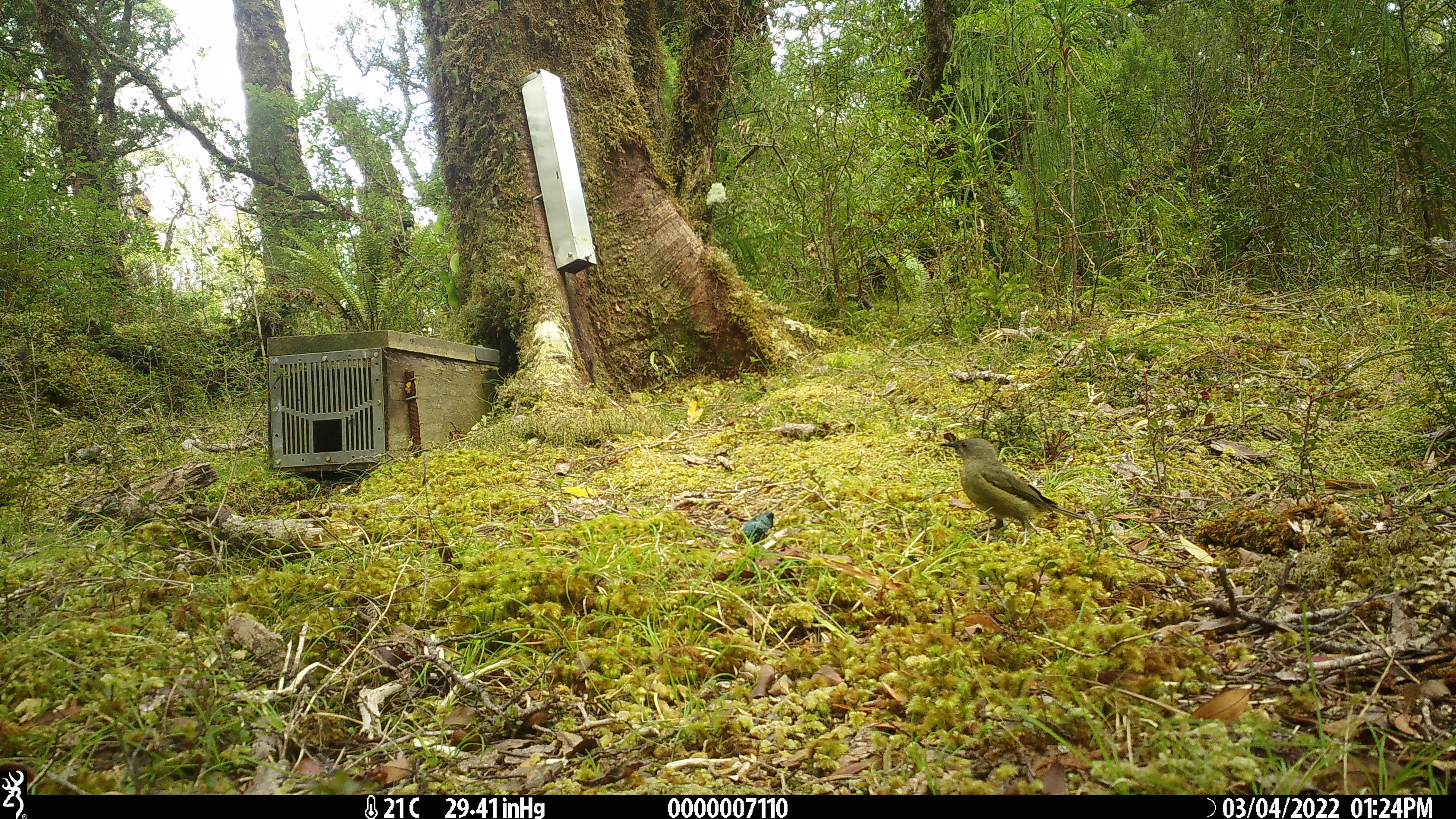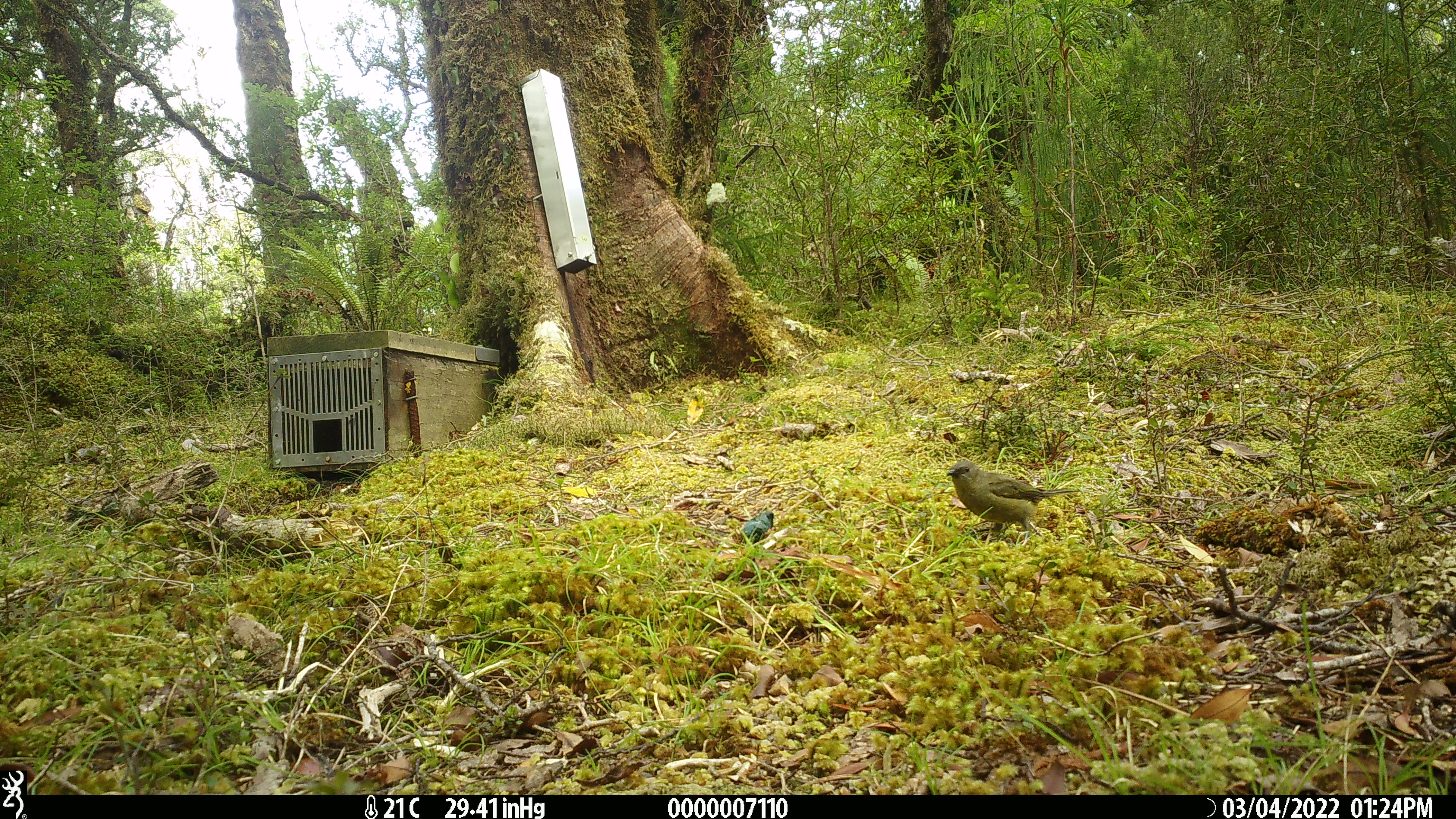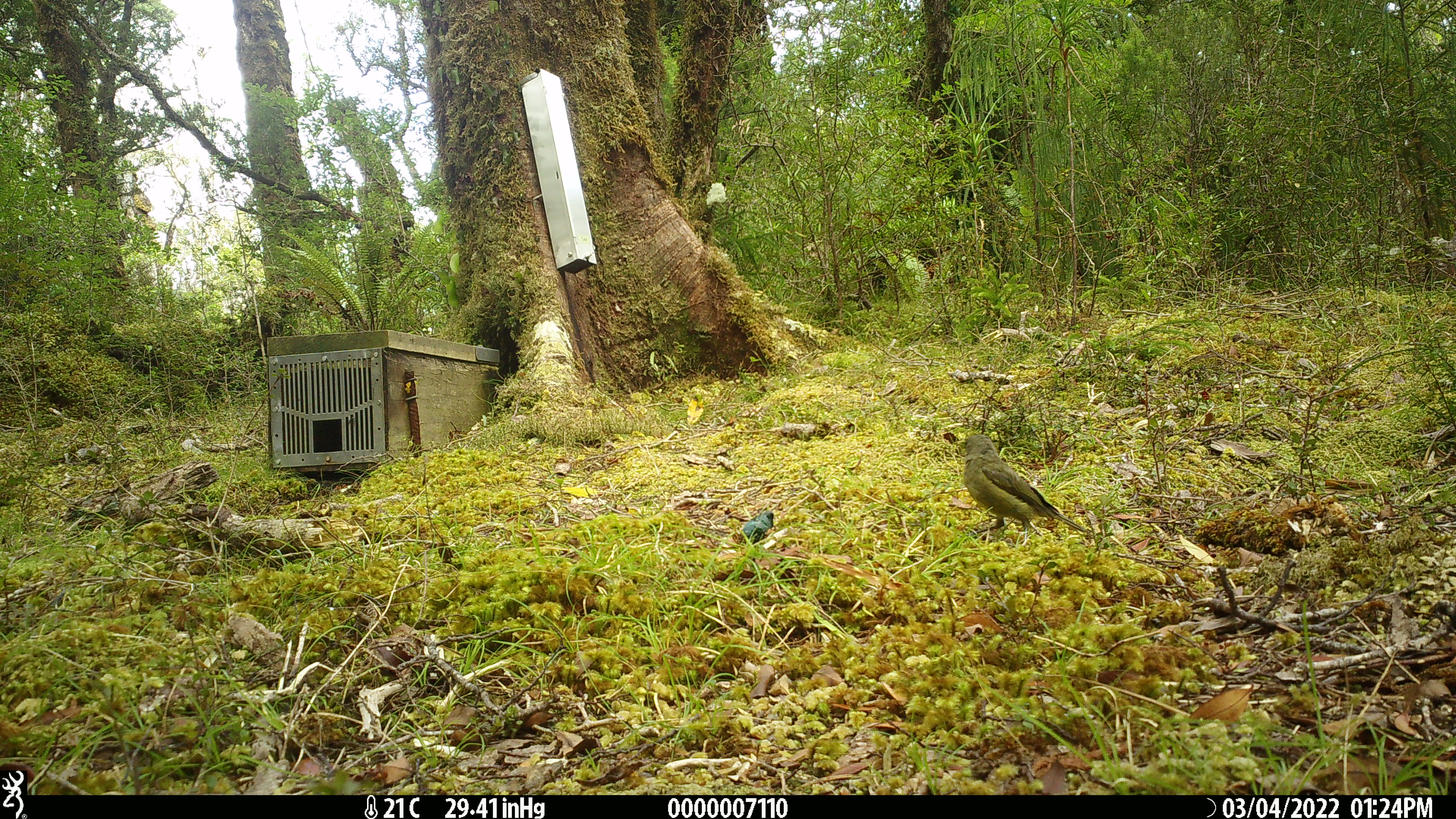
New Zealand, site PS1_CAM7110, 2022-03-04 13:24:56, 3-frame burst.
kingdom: Animalia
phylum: Chordata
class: Aves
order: Passeriformes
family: Meliphagidae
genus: Anthornis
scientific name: Anthornis melanura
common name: new zealand bellbird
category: bellbird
Bellbird (new zealand bellbird) (Anthornis melanura).